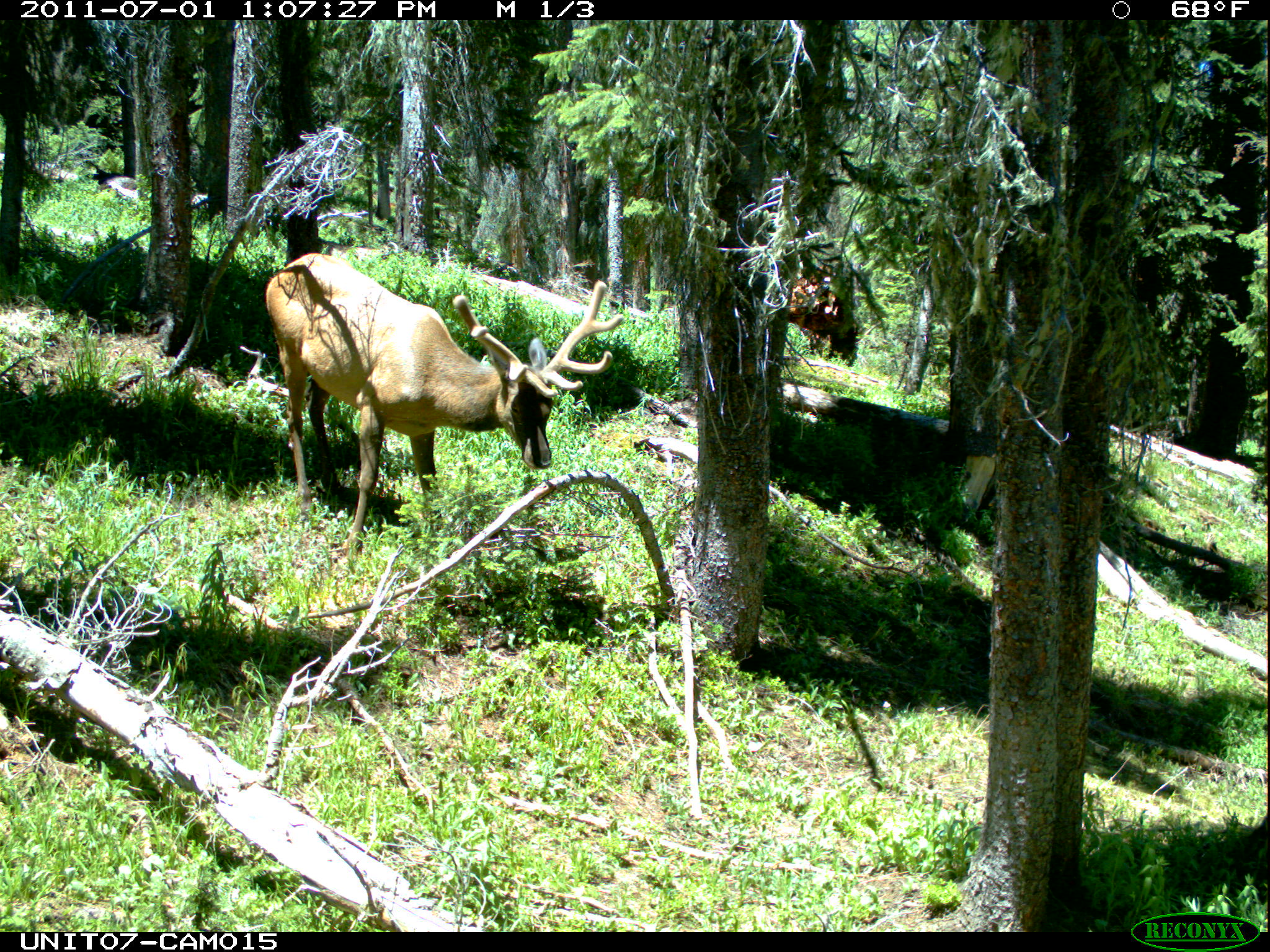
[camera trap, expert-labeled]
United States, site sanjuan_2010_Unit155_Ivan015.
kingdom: Animalia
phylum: Chordata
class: Mammalia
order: Artiodactyla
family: Cervidae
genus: Cervus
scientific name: Cervus elaphus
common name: red deer